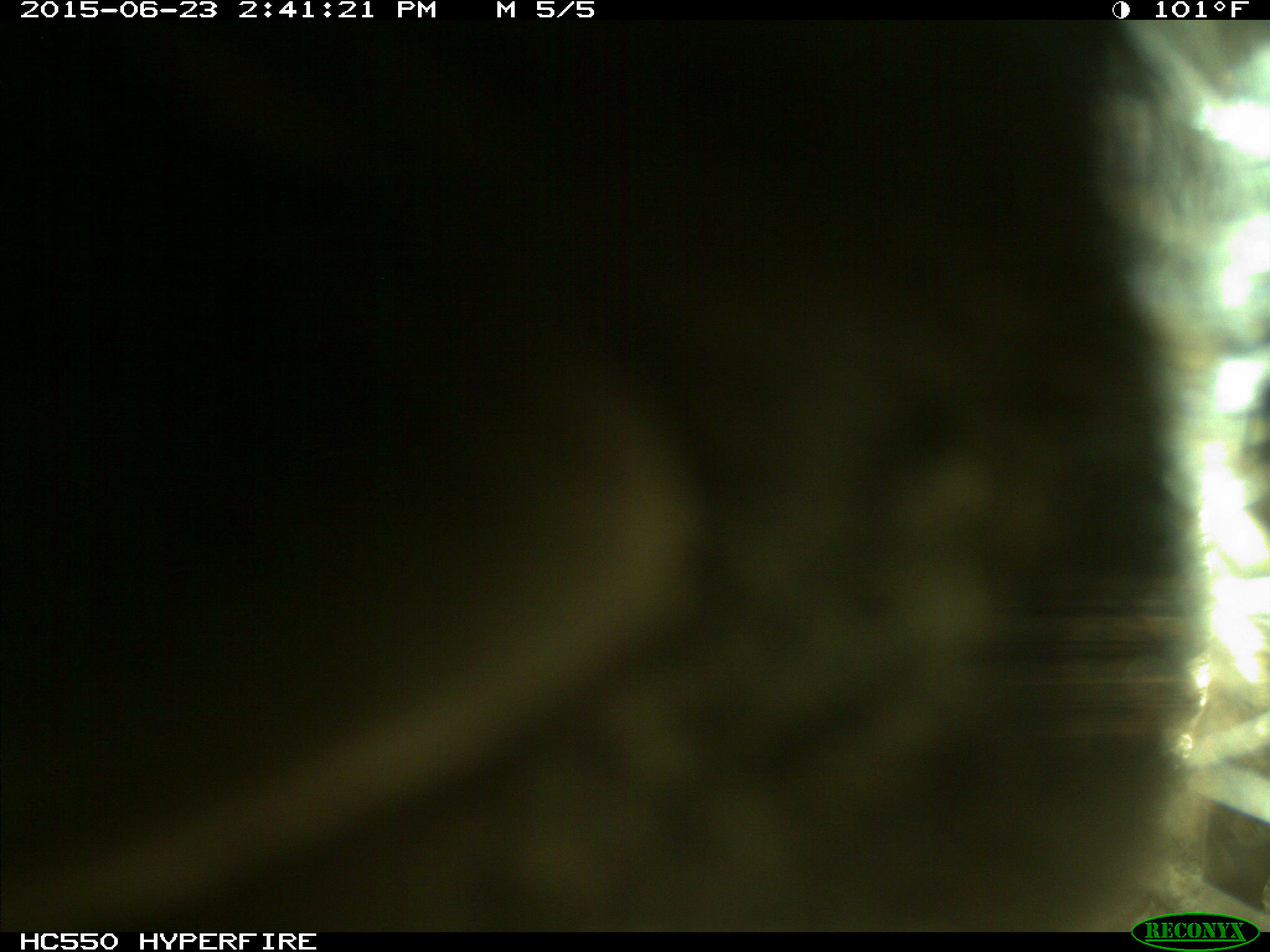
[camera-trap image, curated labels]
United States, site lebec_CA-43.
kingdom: Animalia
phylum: Chordata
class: Mammalia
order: Artiodactyla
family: Bovidae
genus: Bos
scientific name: Bos taurus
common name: domestic cow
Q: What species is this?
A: Bos taurus (domestic cow).